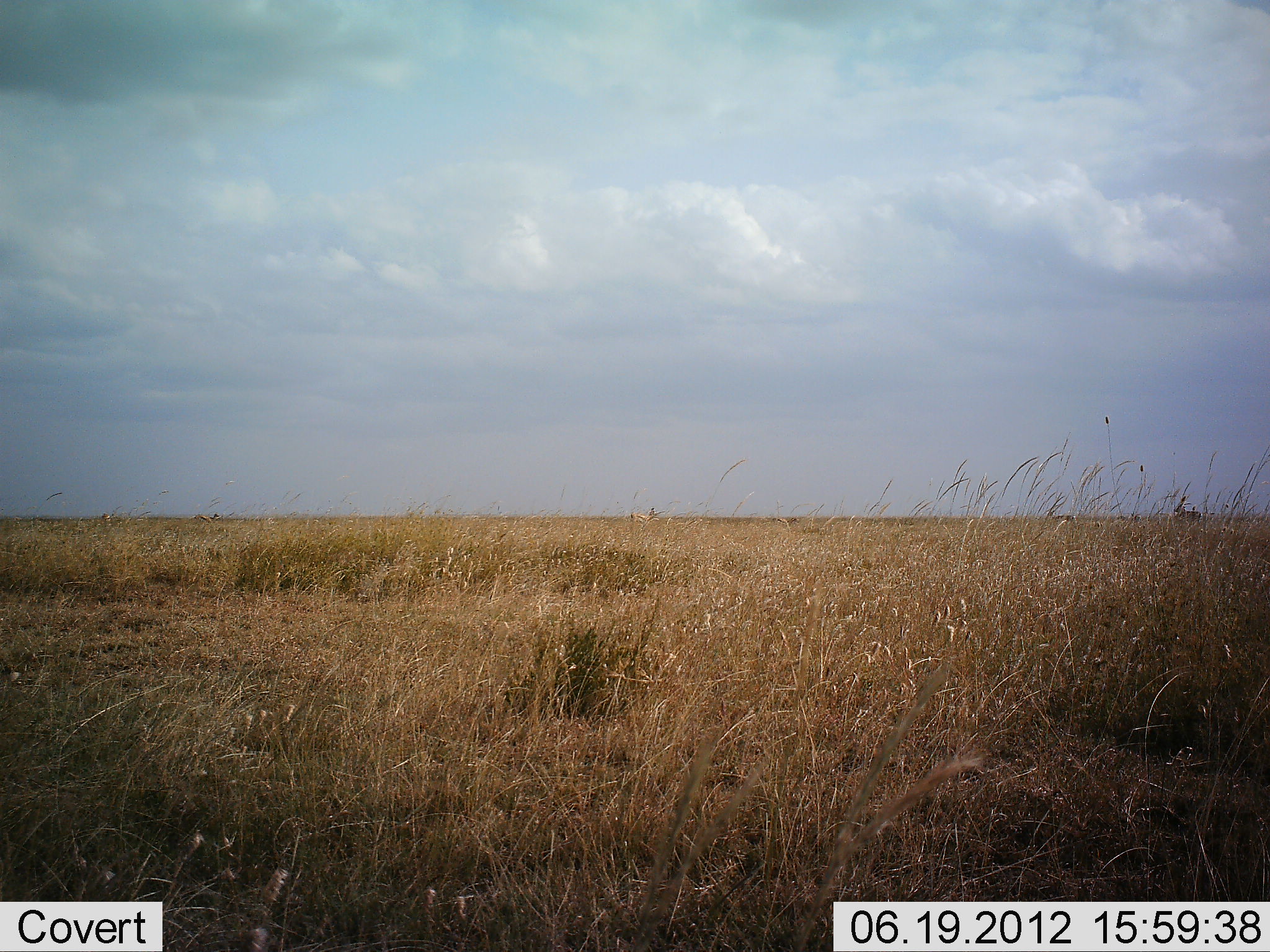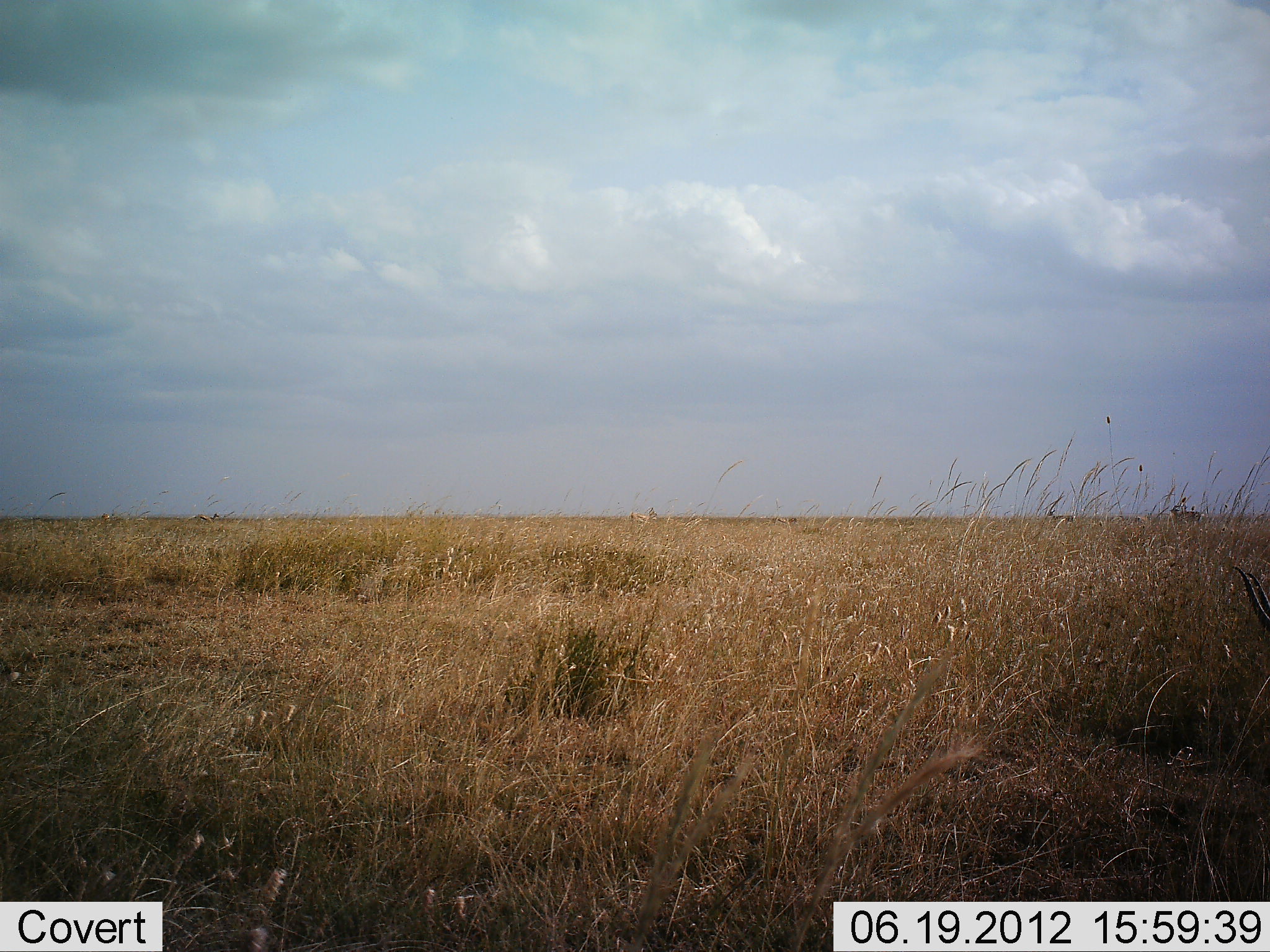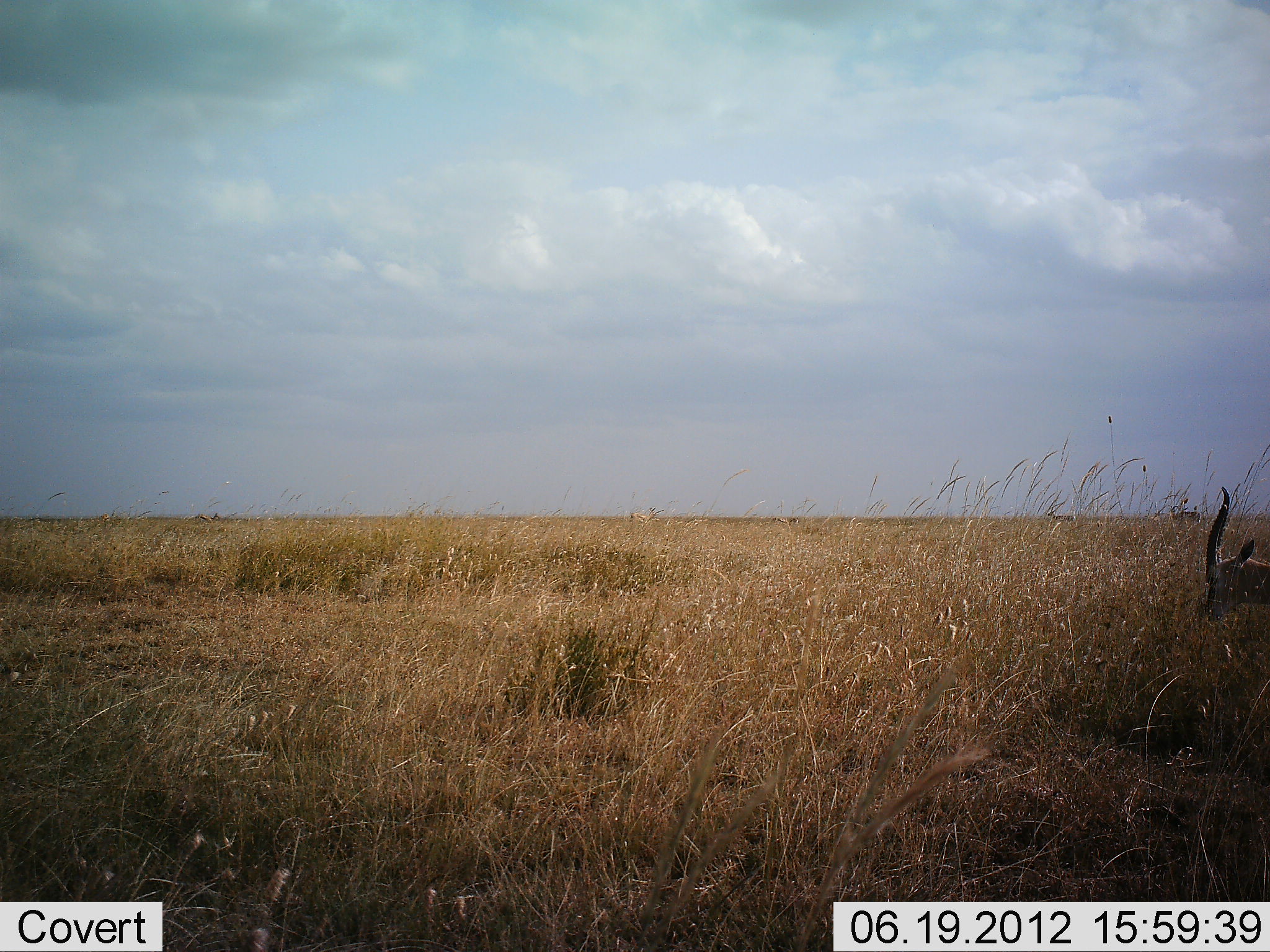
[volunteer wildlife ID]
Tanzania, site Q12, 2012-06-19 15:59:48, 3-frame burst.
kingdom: Animalia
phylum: Chordata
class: Mammalia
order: Artiodactyla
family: Bovidae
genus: Eudorcas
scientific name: Eudorcas thomsonii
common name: thomson's gazelle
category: gazellethomsons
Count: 1.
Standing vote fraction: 27%.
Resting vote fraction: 0%.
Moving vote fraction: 64%.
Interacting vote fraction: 0%.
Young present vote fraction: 0%.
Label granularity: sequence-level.